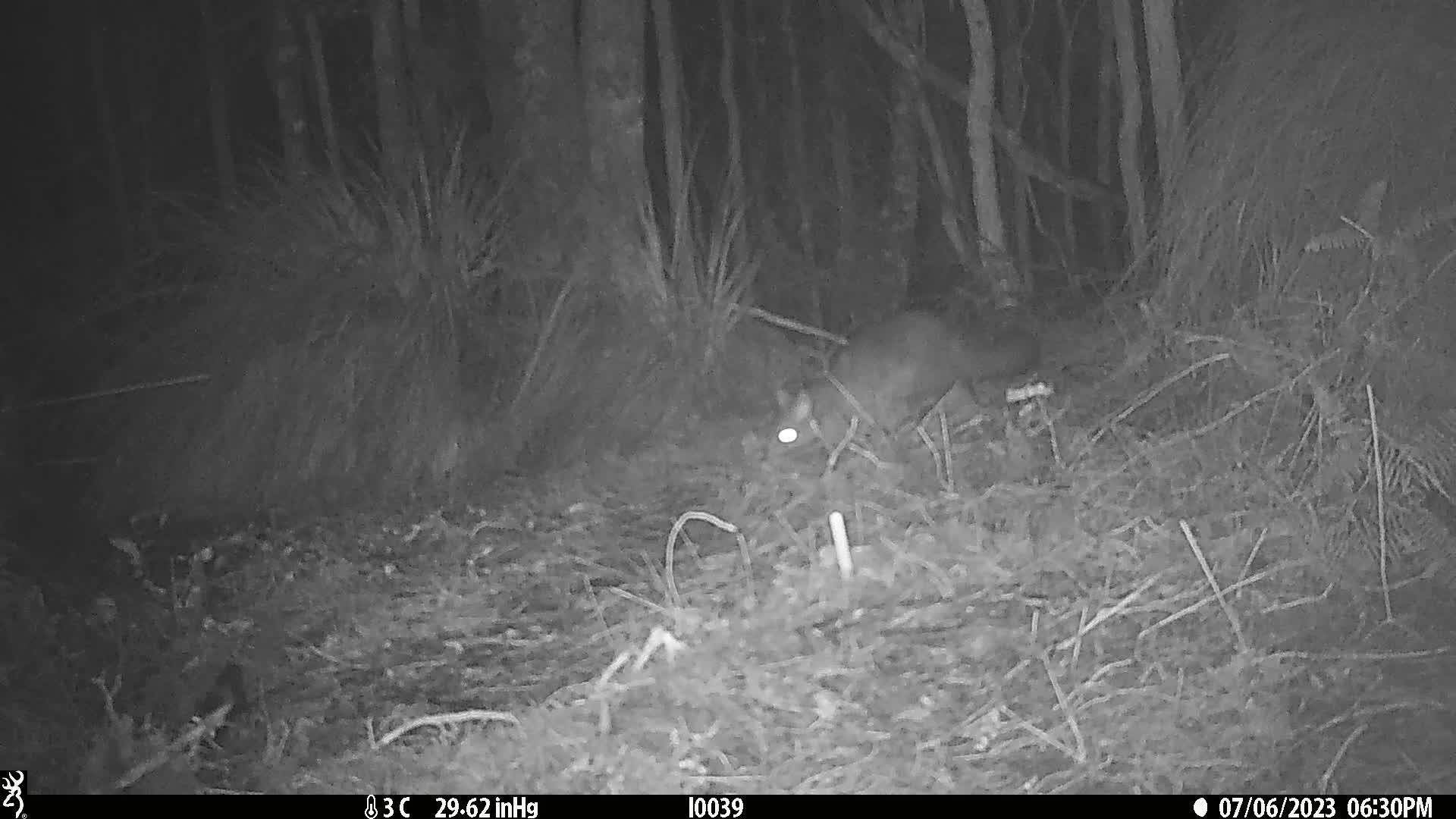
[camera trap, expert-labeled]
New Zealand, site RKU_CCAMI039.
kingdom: Animalia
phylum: Chordata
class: Mammalia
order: Diprotodontia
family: Phalangeridae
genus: Trichosurus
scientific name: Trichosurus vulpecula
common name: common brushtail possum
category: possum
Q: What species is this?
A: Possum (common brushtail possum) (Trichosurus vulpecula).